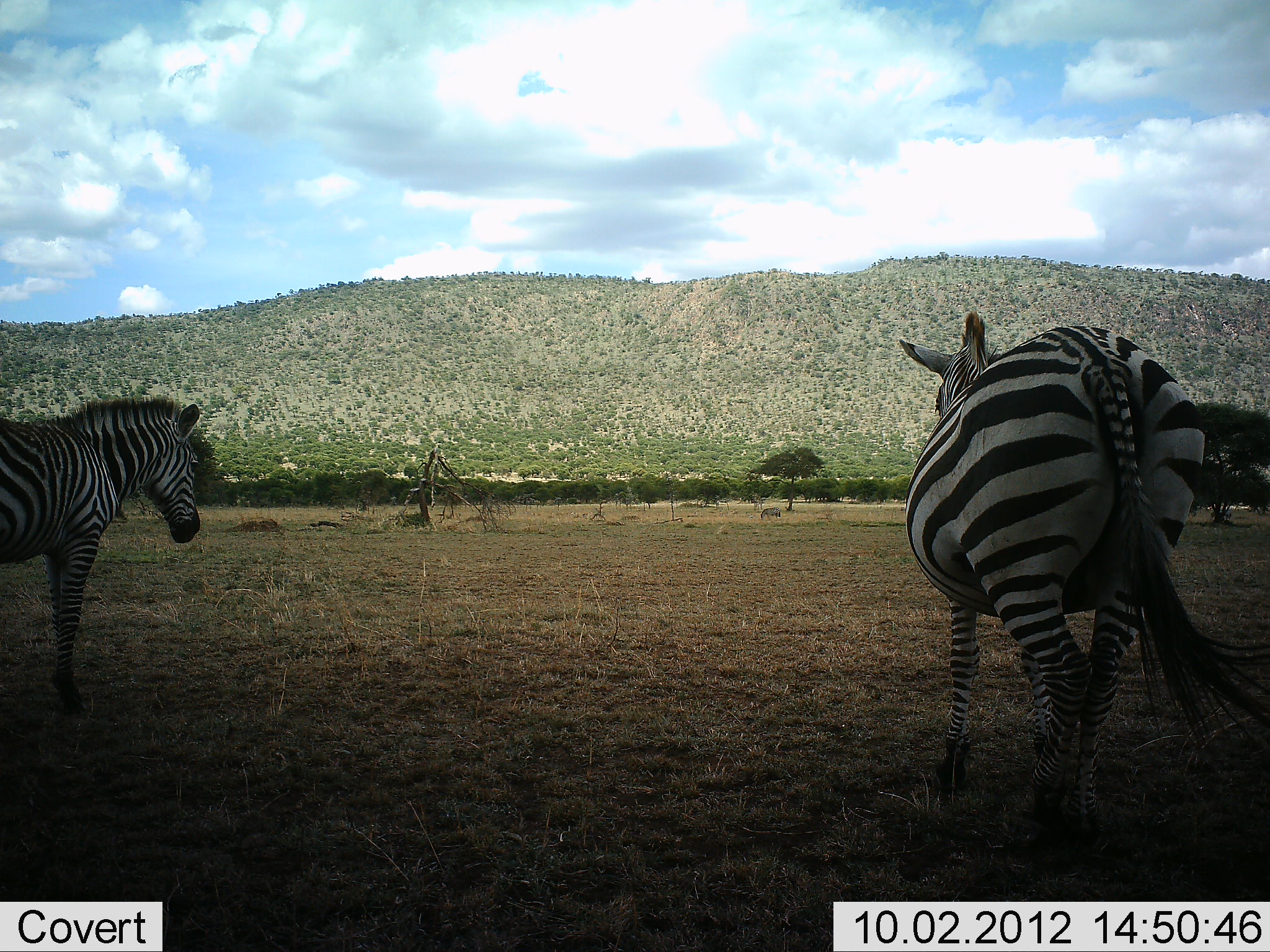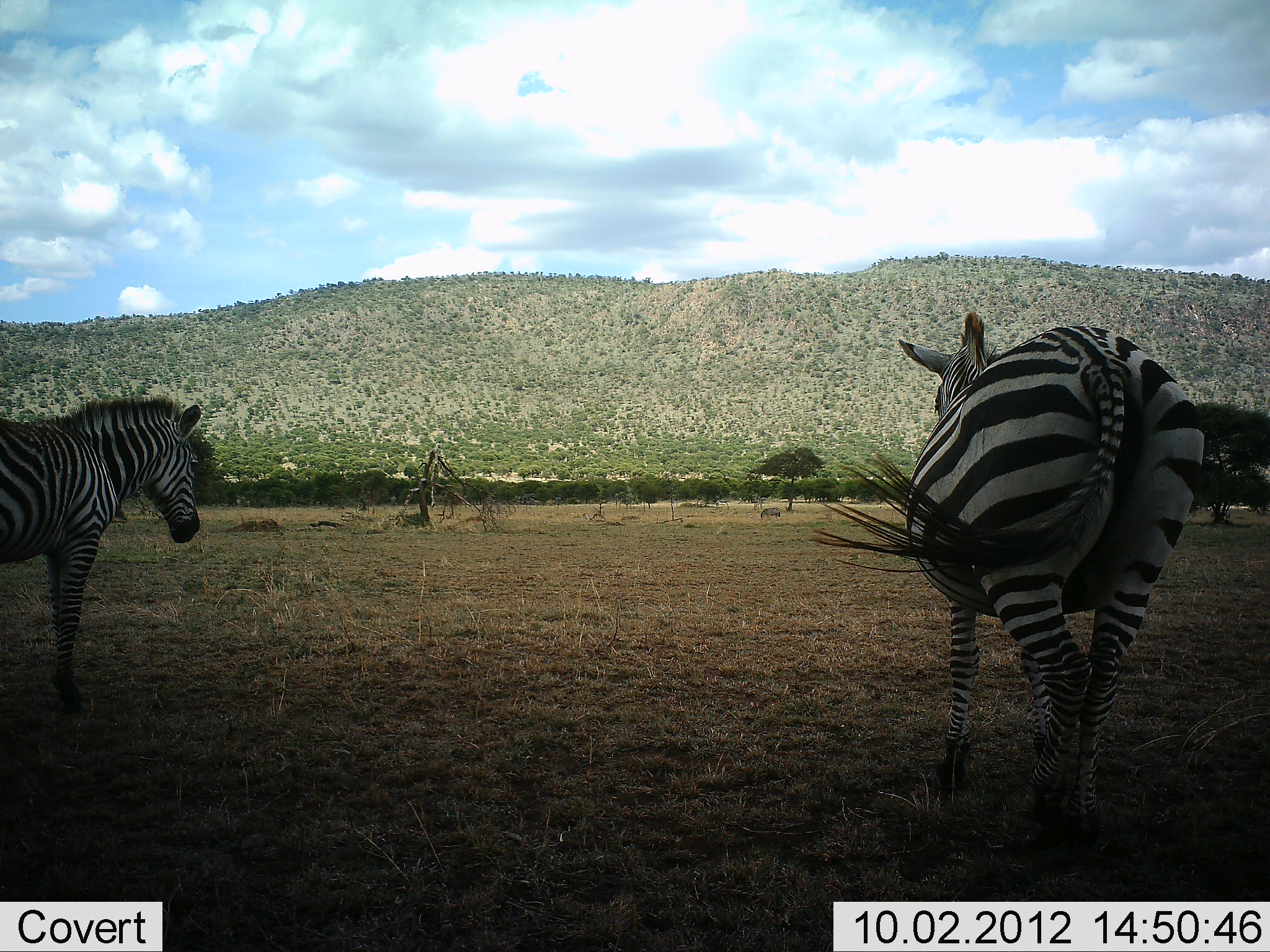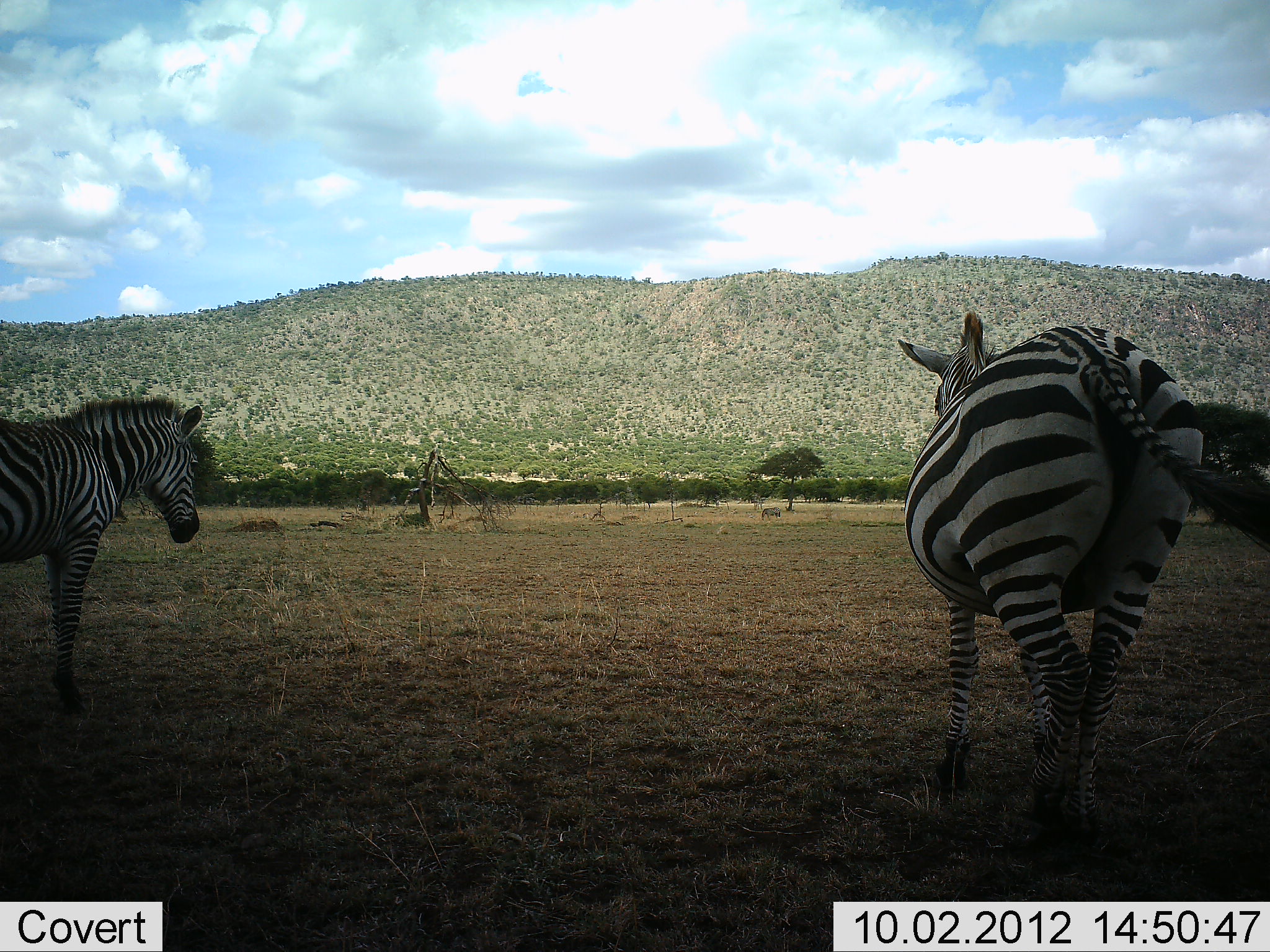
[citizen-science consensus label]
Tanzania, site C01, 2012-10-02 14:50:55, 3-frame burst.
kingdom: Animalia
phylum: Chordata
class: Mammalia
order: Perissodactyla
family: Equidae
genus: Equus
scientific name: Equus quagga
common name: plains zebra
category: zebra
Zebra (plains zebra) (Equus quagga), count 2. Behavior (volunteer vote fractions): standing 90%, resting 10%, moving 10%, interacting 0%. Young present (vote fraction): 0%. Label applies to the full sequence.